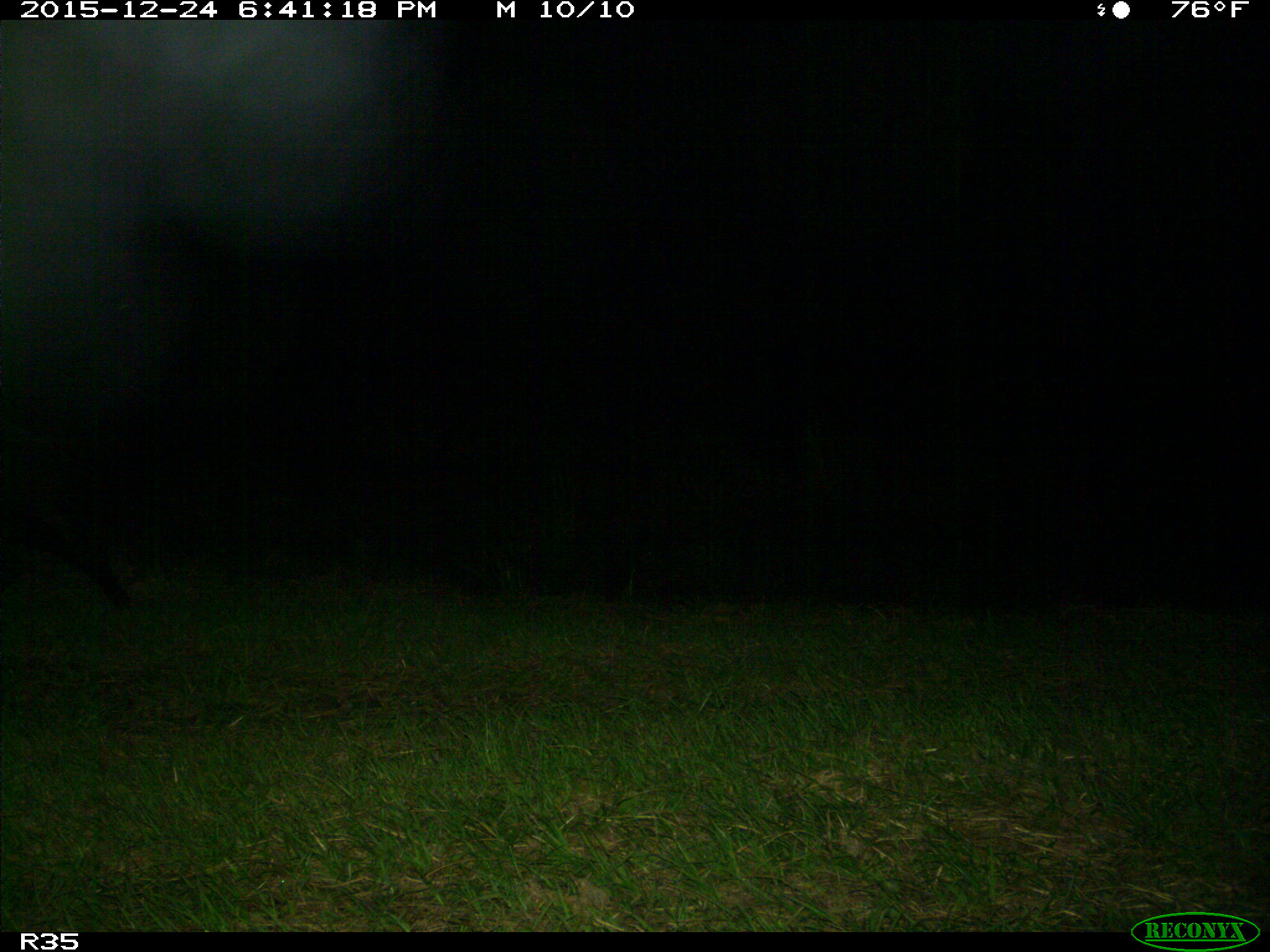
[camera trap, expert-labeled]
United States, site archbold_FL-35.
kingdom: Animalia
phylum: Chordata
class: Mammalia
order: Artiodactyla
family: Suidae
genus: Sus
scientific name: Sus scrofa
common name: wild boar